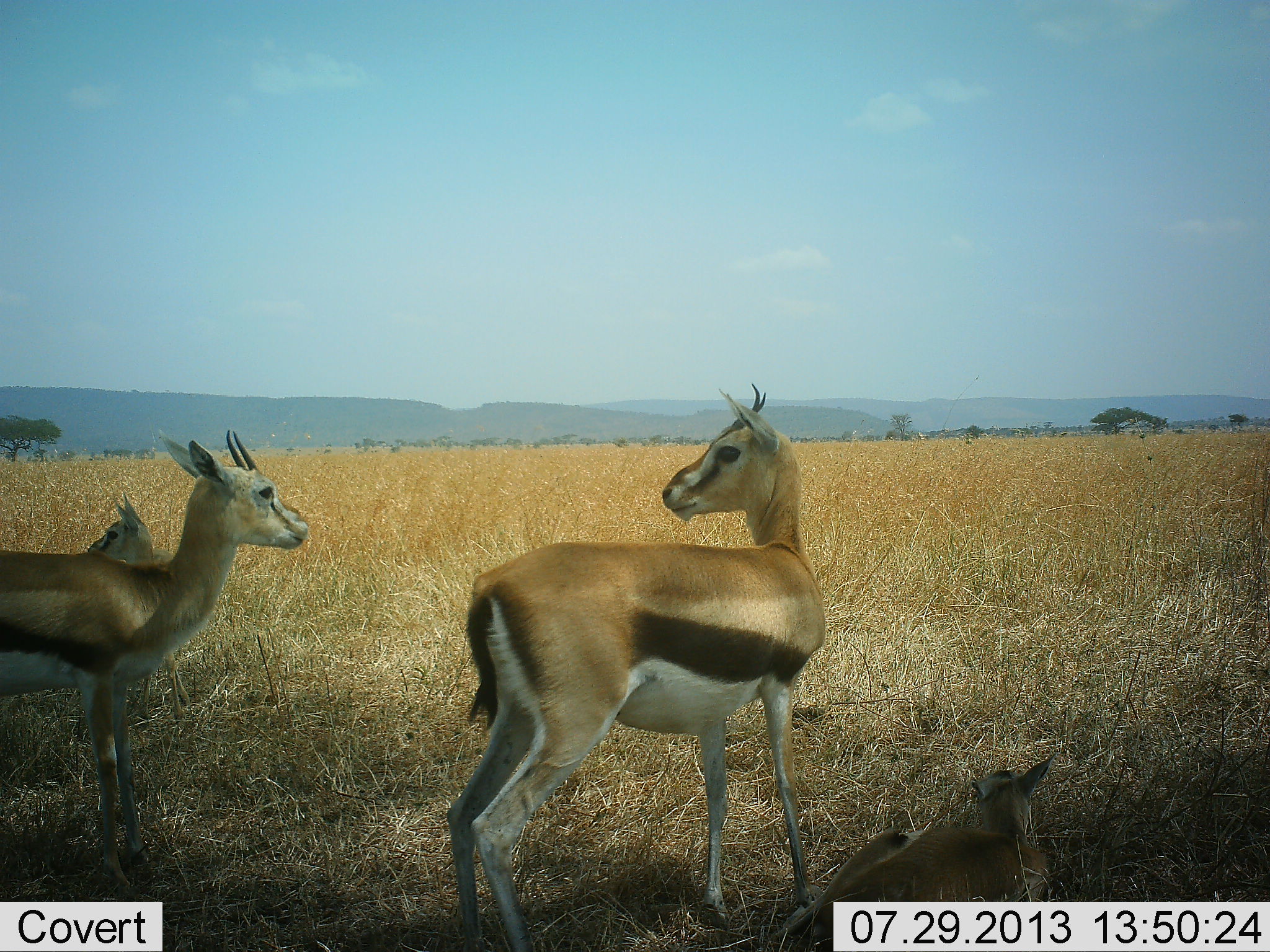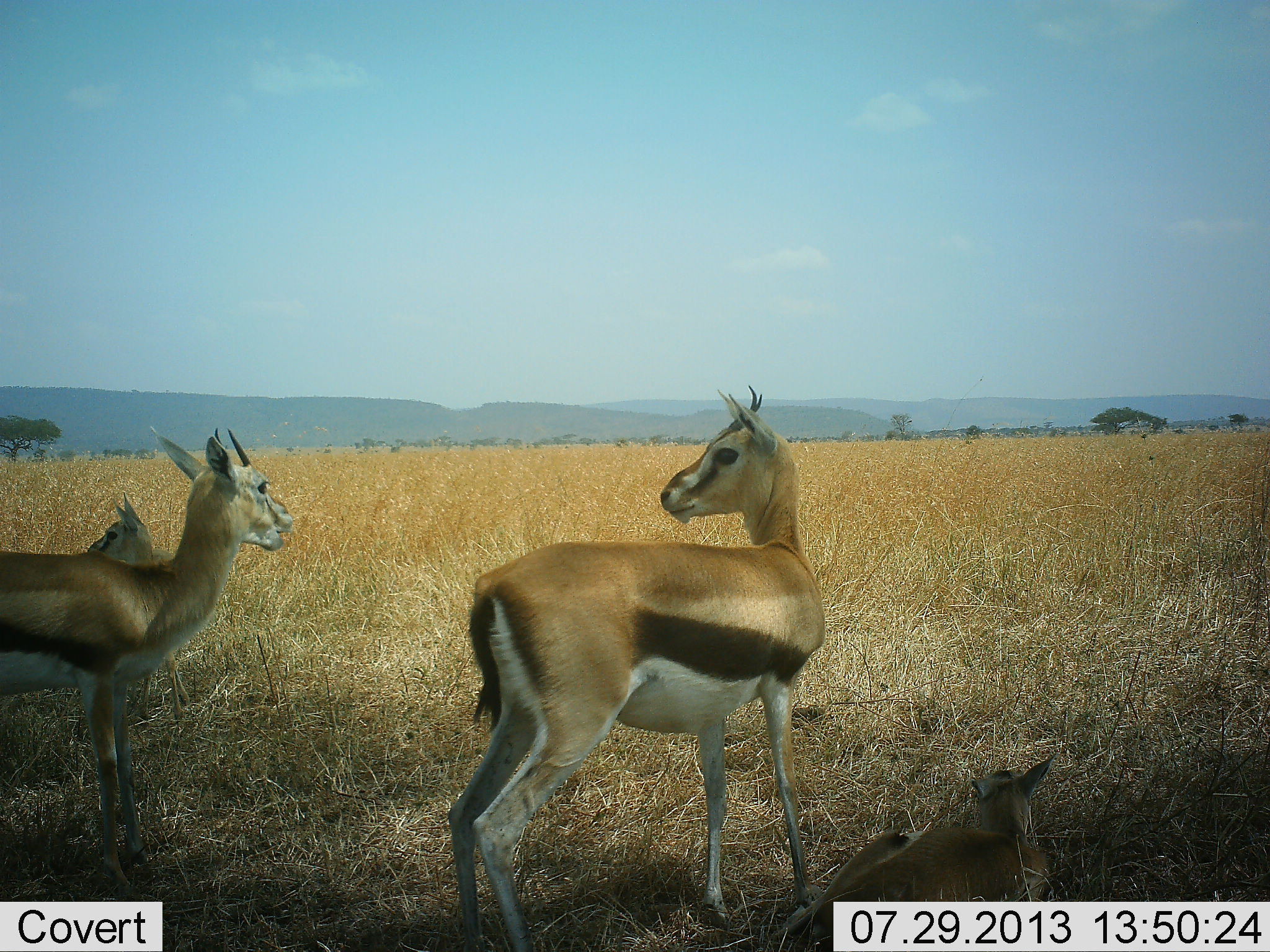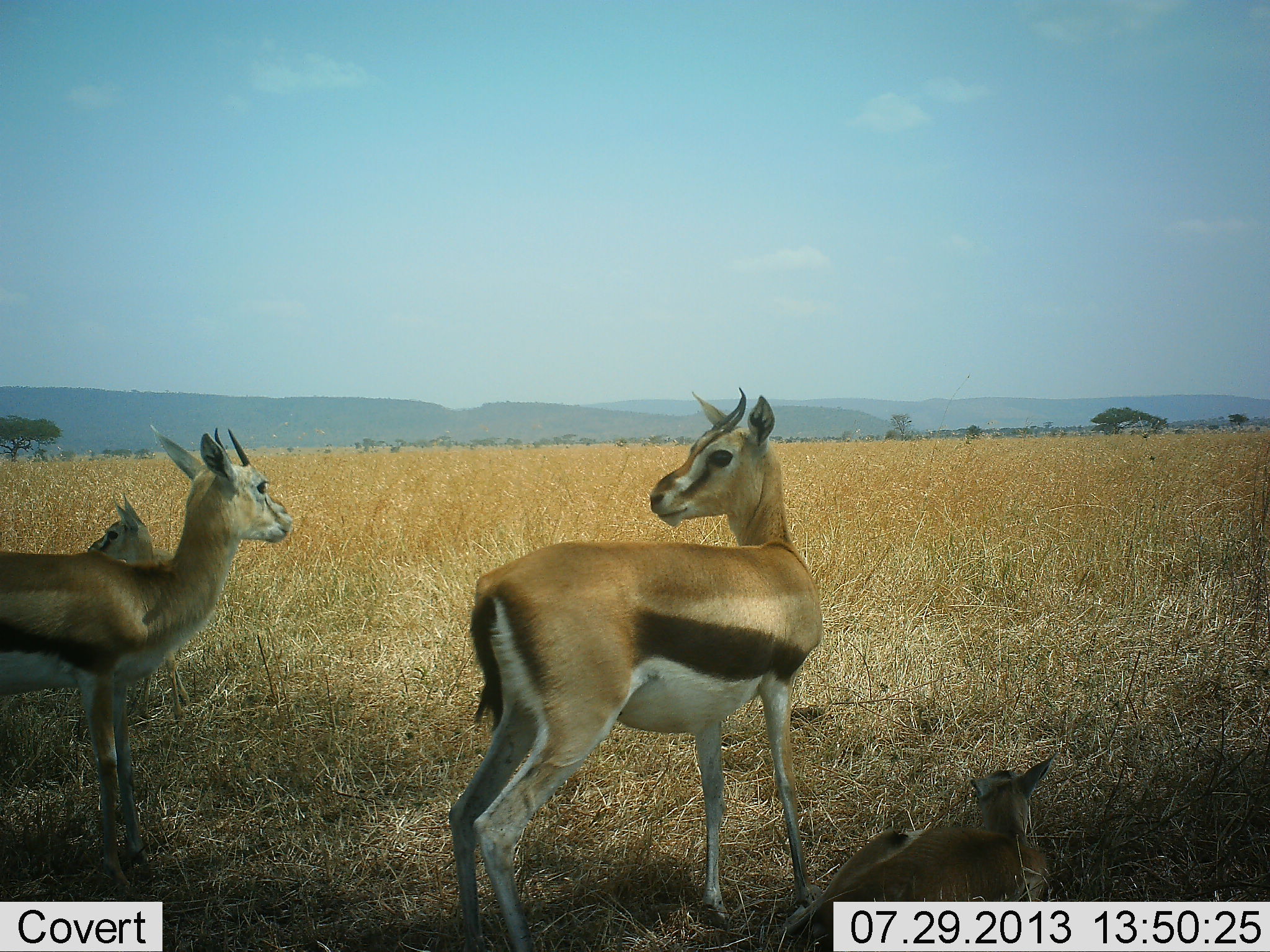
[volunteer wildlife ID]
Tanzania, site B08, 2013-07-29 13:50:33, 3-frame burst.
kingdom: Animalia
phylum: Chordata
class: Mammalia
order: Artiodactyla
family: Bovidae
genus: Eudorcas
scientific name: Eudorcas thomsonii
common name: thomson's gazelle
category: gazellethomsons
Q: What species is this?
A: Gazellethomsons (thomson's gazelle) (Eudorcas thomsonii).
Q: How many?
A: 4.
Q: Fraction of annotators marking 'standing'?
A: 92%.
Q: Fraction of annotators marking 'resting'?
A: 67%.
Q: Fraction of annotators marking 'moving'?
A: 0%.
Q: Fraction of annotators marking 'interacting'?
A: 3%.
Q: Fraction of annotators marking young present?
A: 33%.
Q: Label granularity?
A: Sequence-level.